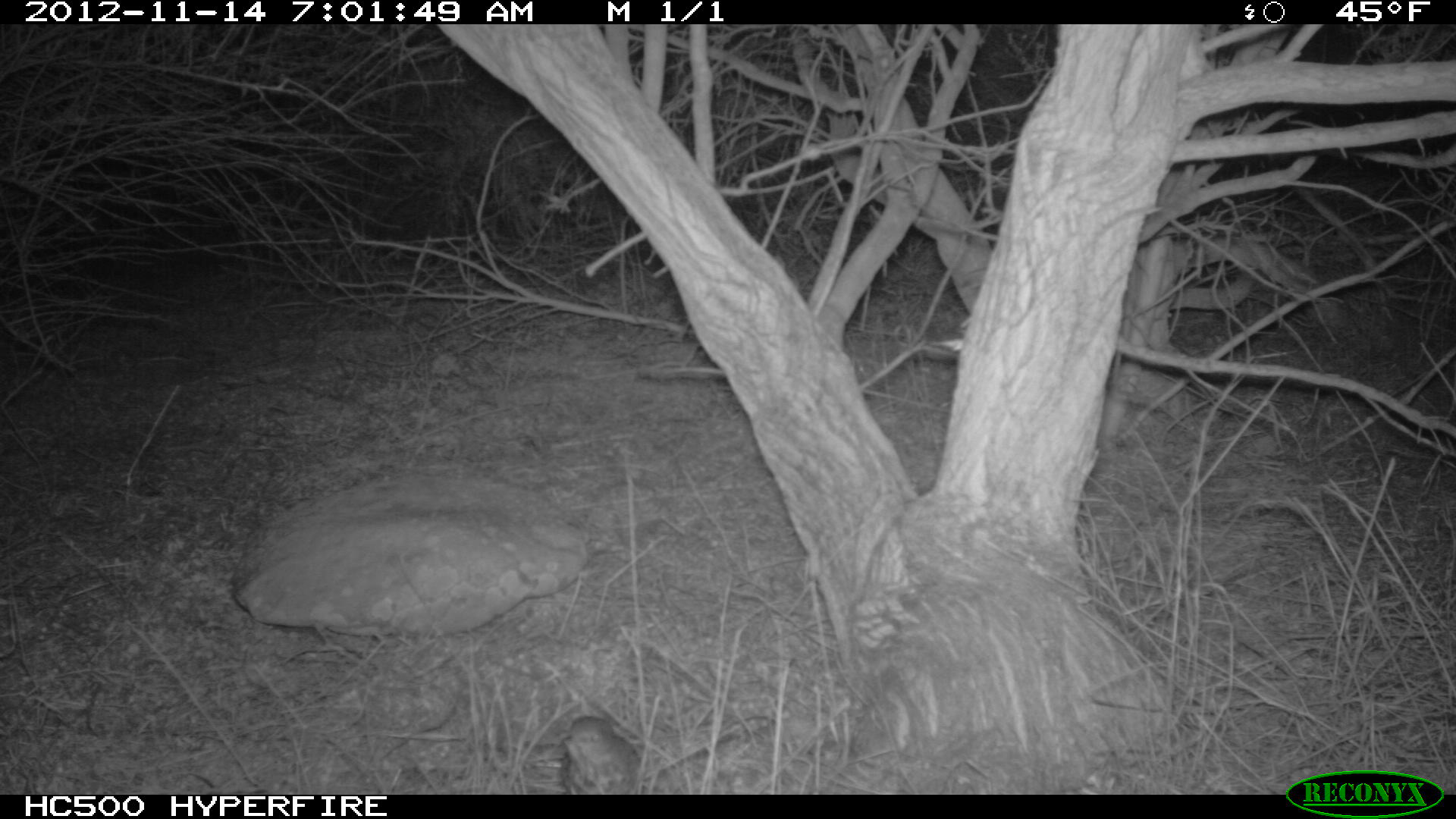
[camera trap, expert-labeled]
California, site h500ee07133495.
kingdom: Animalia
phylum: Chordata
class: Aves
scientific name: Aves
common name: bird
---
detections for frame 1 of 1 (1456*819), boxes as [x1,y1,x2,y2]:
bird: [559,715,646,794]